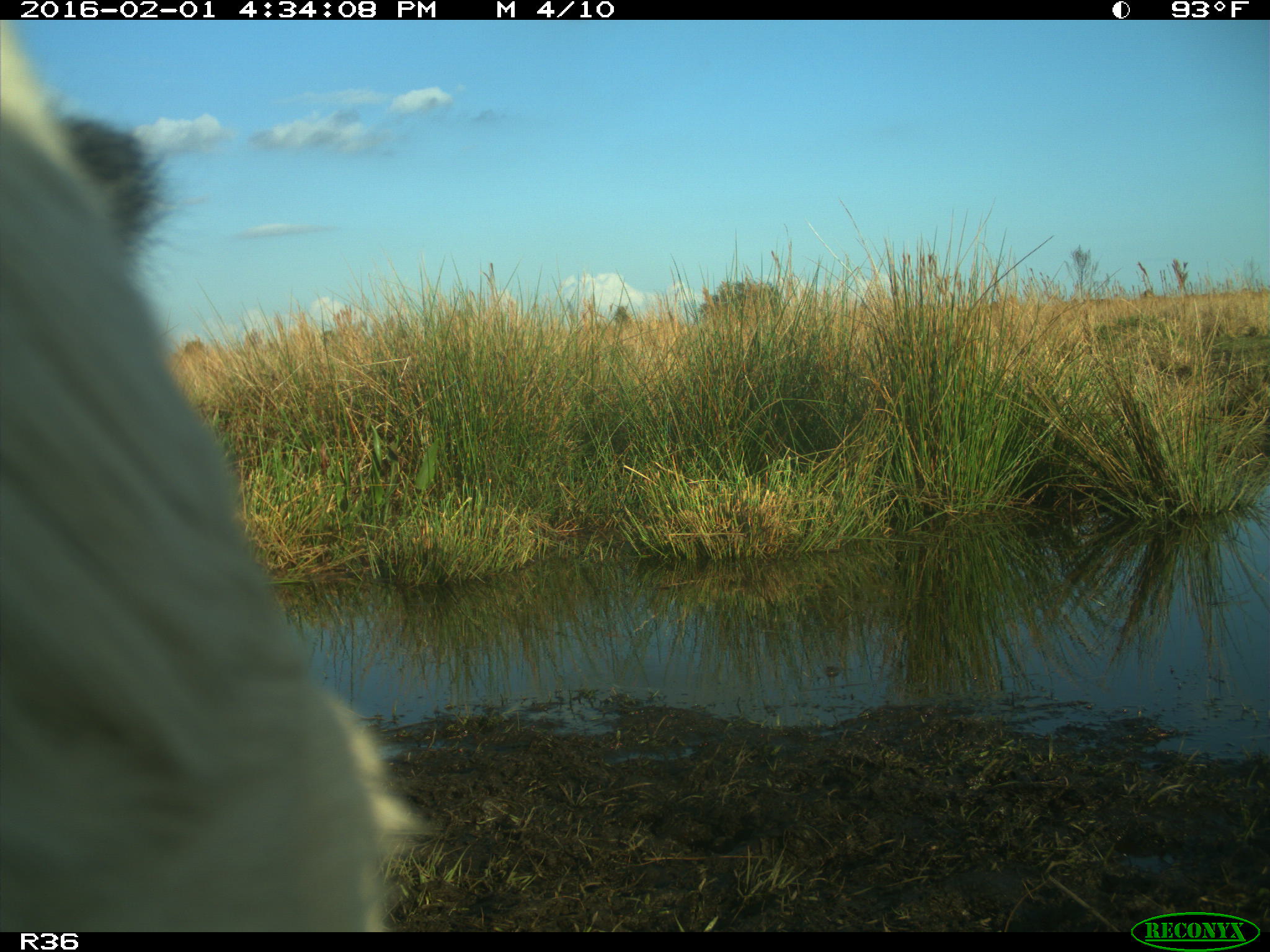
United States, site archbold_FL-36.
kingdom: Animalia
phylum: Chordata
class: Mammalia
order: Artiodactyla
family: Bovidae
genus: Bos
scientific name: Bos taurus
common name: domestic cow